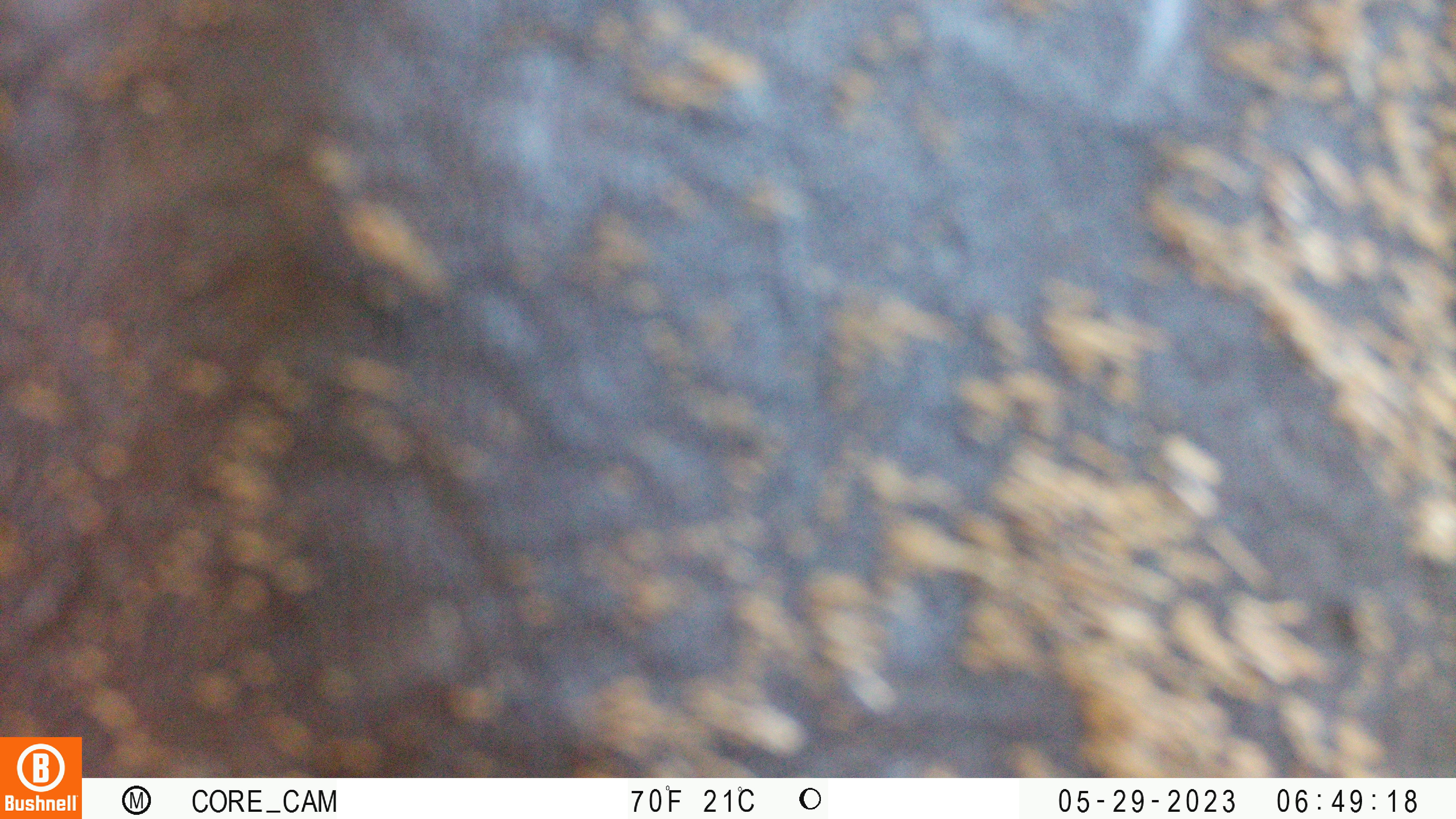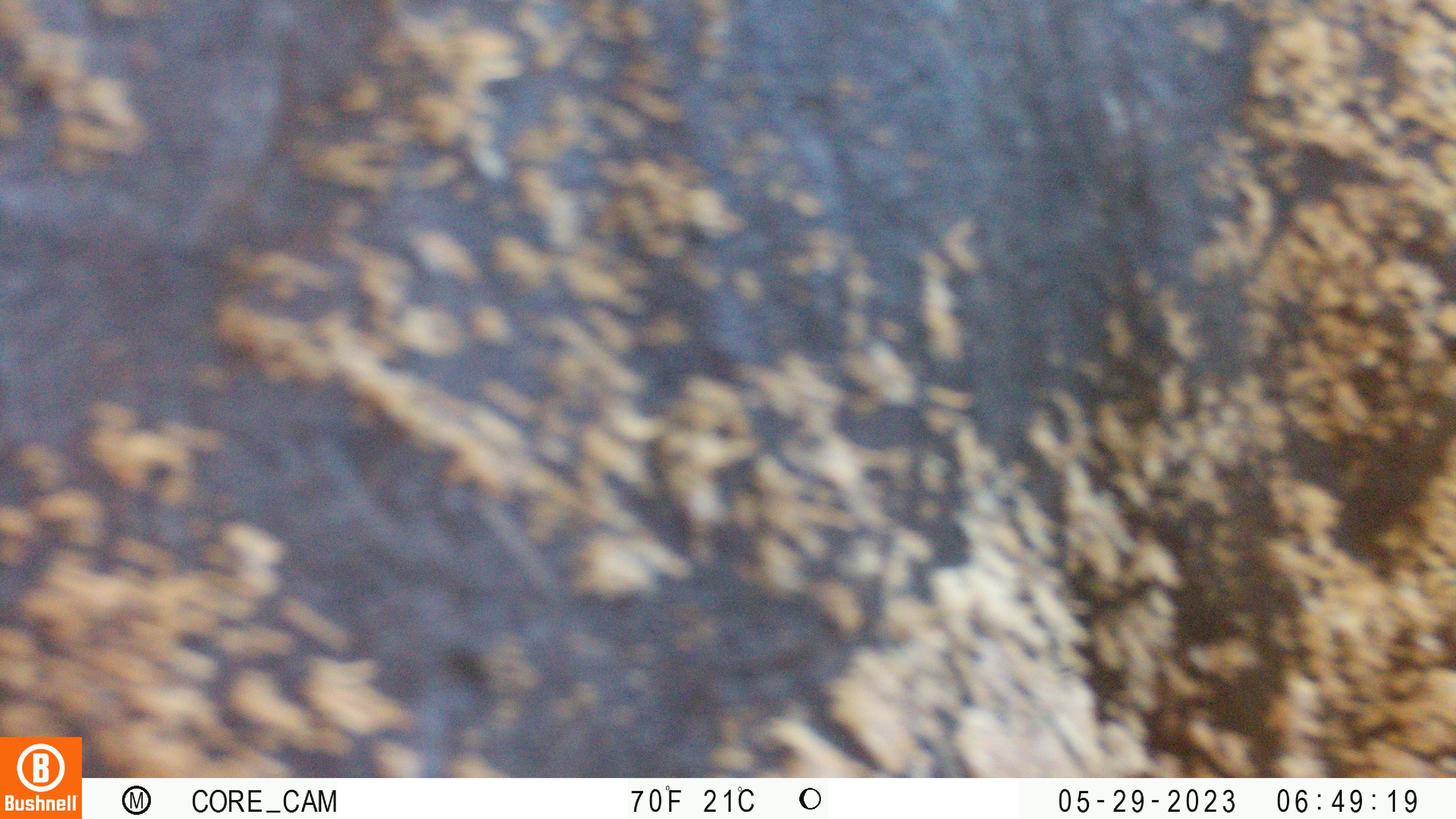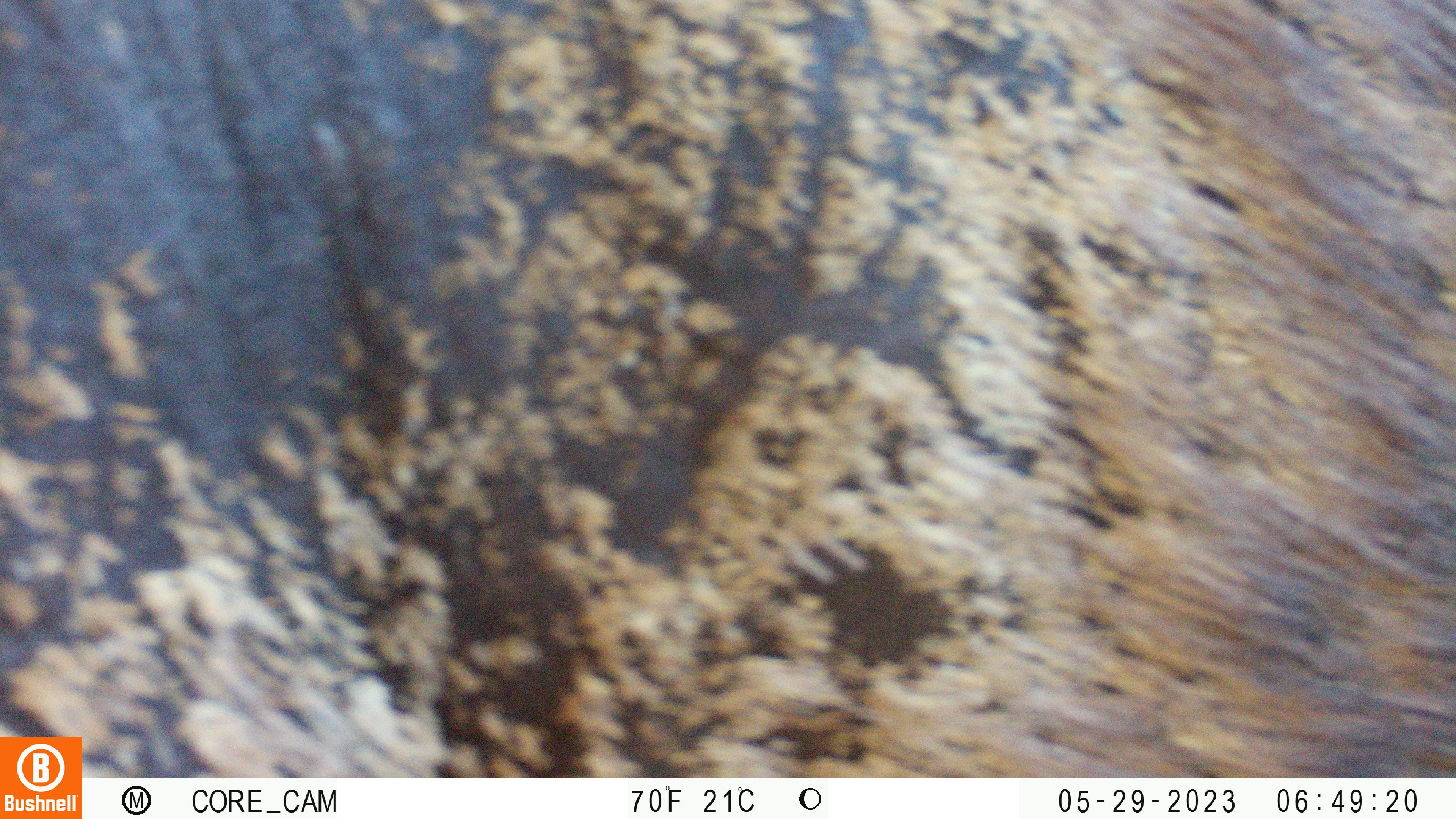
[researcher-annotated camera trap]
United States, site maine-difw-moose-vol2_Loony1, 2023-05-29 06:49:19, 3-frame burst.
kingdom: Animalia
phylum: Chordata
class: Mammalia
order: Artiodactyla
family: Cervidae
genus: Alces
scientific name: Alces alces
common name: moose